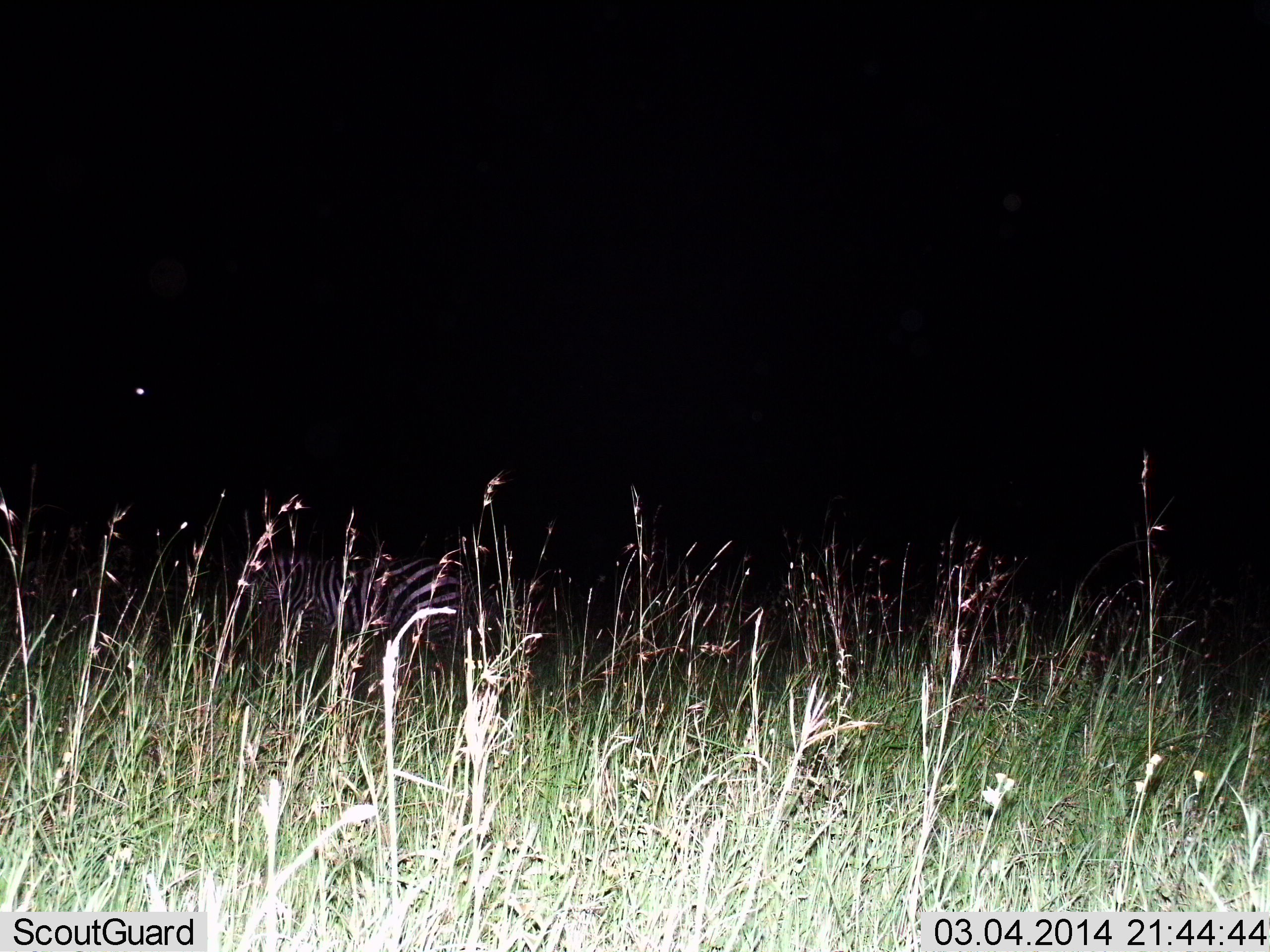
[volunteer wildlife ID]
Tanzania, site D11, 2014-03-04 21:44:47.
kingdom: Animalia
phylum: Chordata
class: Mammalia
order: Perissodactyla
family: Equidae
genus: Equus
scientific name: Equus quagga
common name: plains zebra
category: zebra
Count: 1.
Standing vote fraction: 80%.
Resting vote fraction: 10%.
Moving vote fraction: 20%.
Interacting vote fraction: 0%.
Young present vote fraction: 0%.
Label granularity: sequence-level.